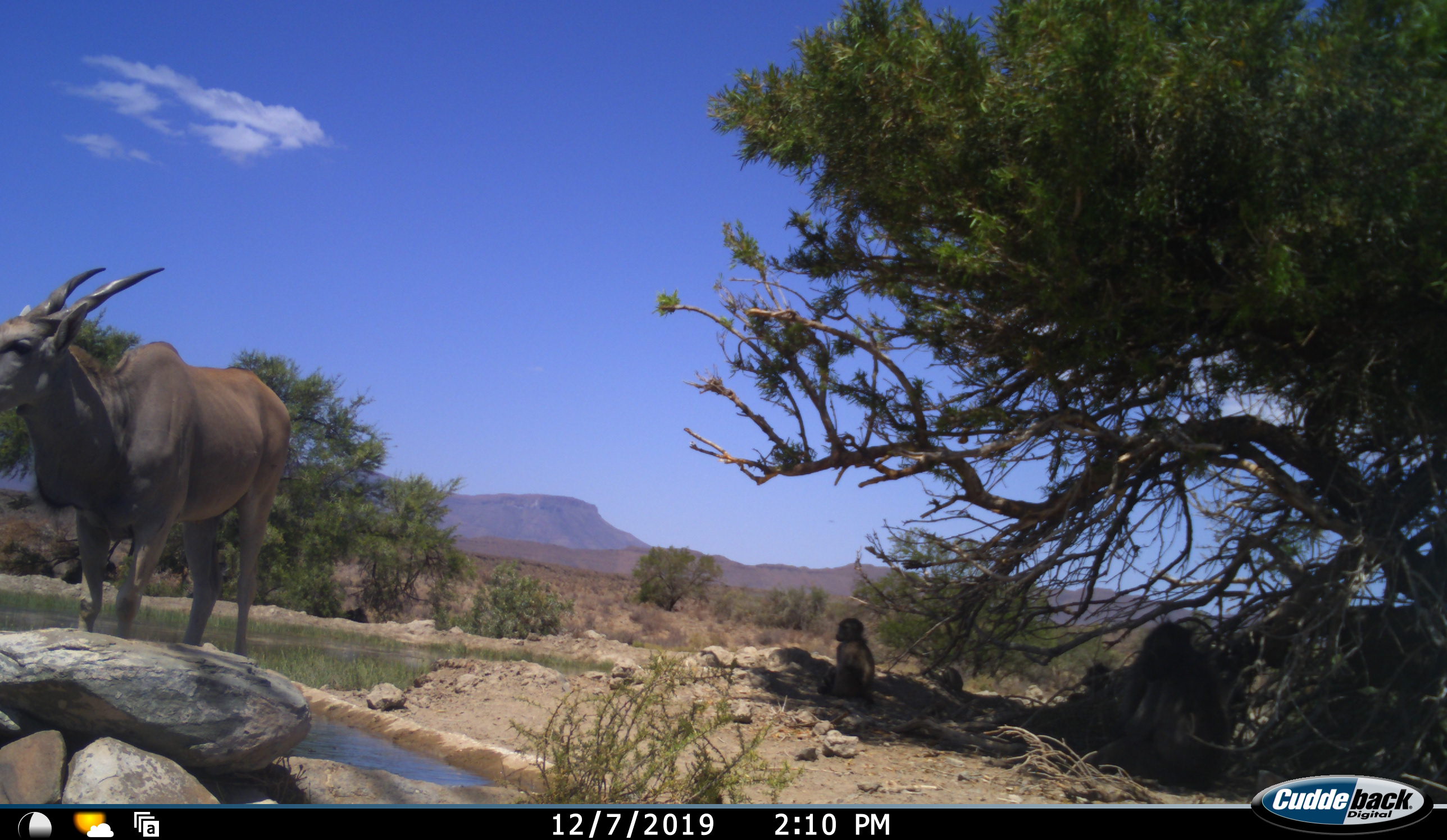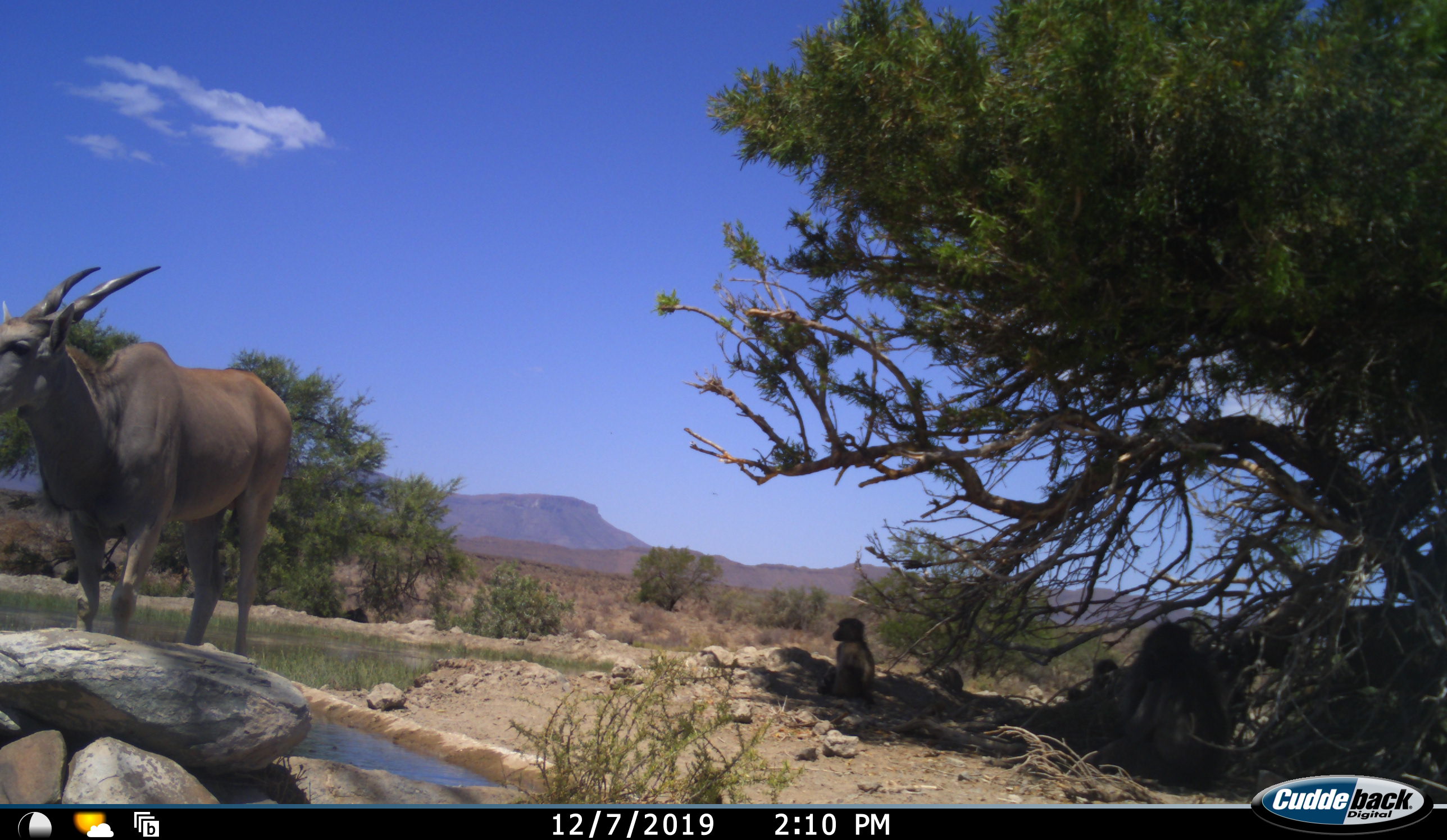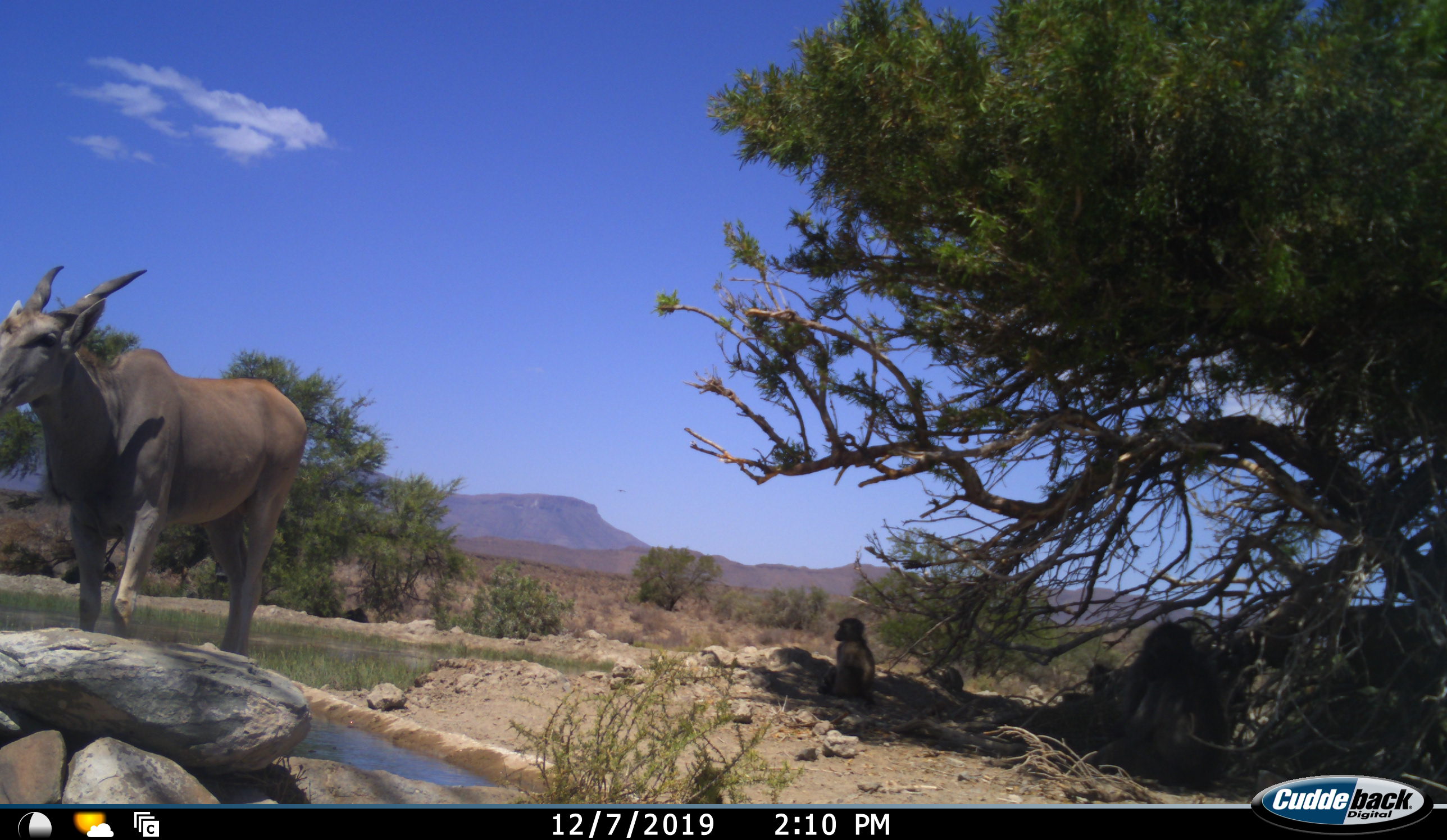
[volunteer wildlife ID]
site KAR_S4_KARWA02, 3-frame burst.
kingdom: Animalia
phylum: Chordata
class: Mammalia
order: Primates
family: Cercopithecidae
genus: Papio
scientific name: Papio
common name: baboon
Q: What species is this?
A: Baboon (Papio).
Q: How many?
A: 3.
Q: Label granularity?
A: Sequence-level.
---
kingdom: Animalia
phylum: Chordata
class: Mammalia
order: Artiodactyla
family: Bovidae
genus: Tragelaphus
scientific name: Tragelaphus oryx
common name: eland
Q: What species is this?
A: Eland (Tragelaphus oryx).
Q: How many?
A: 1.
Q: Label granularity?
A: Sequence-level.